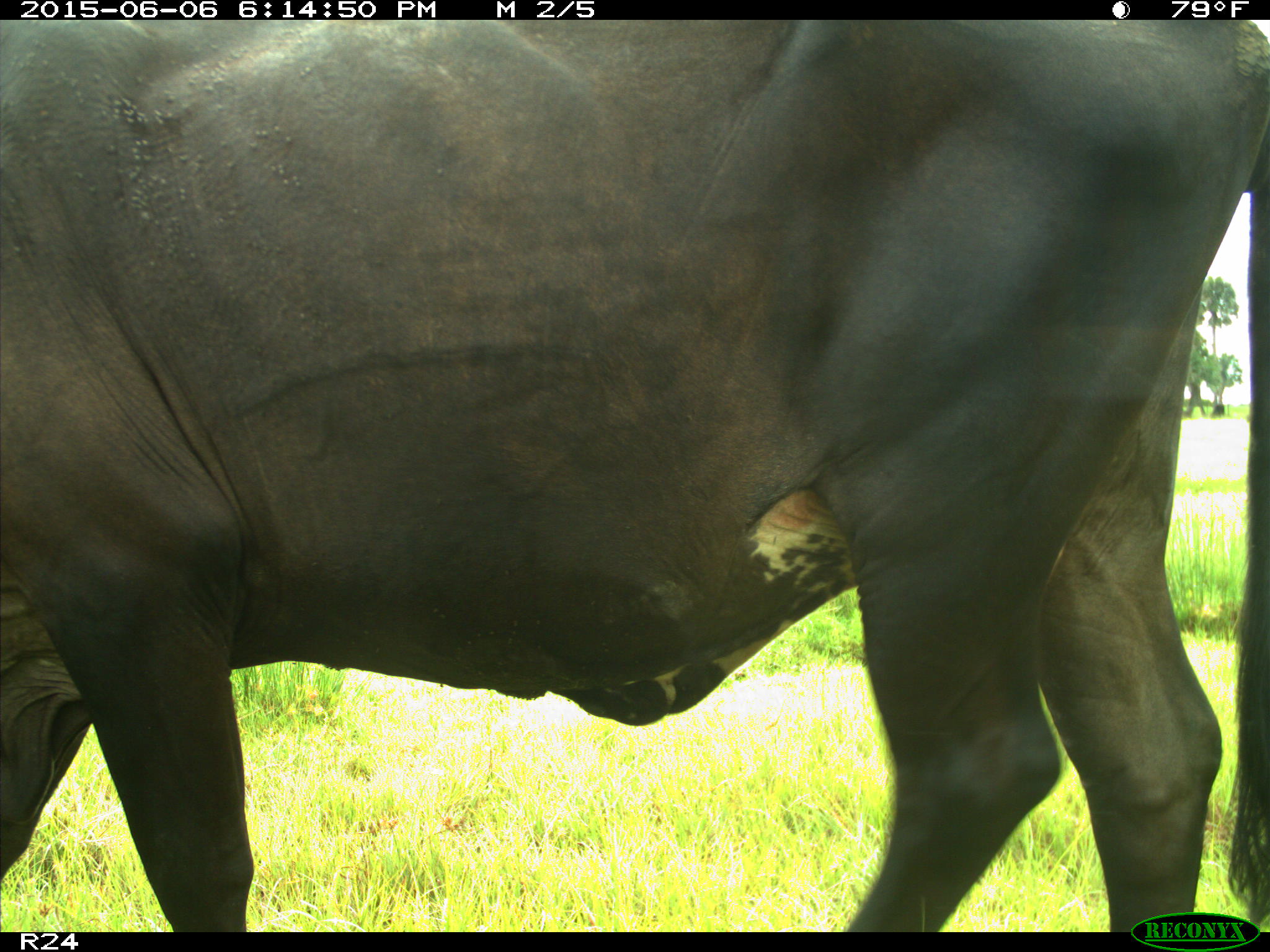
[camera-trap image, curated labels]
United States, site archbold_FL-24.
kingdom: Animalia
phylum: Chordata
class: Mammalia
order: Artiodactyla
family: Bovidae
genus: Bos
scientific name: Bos taurus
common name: domestic cow